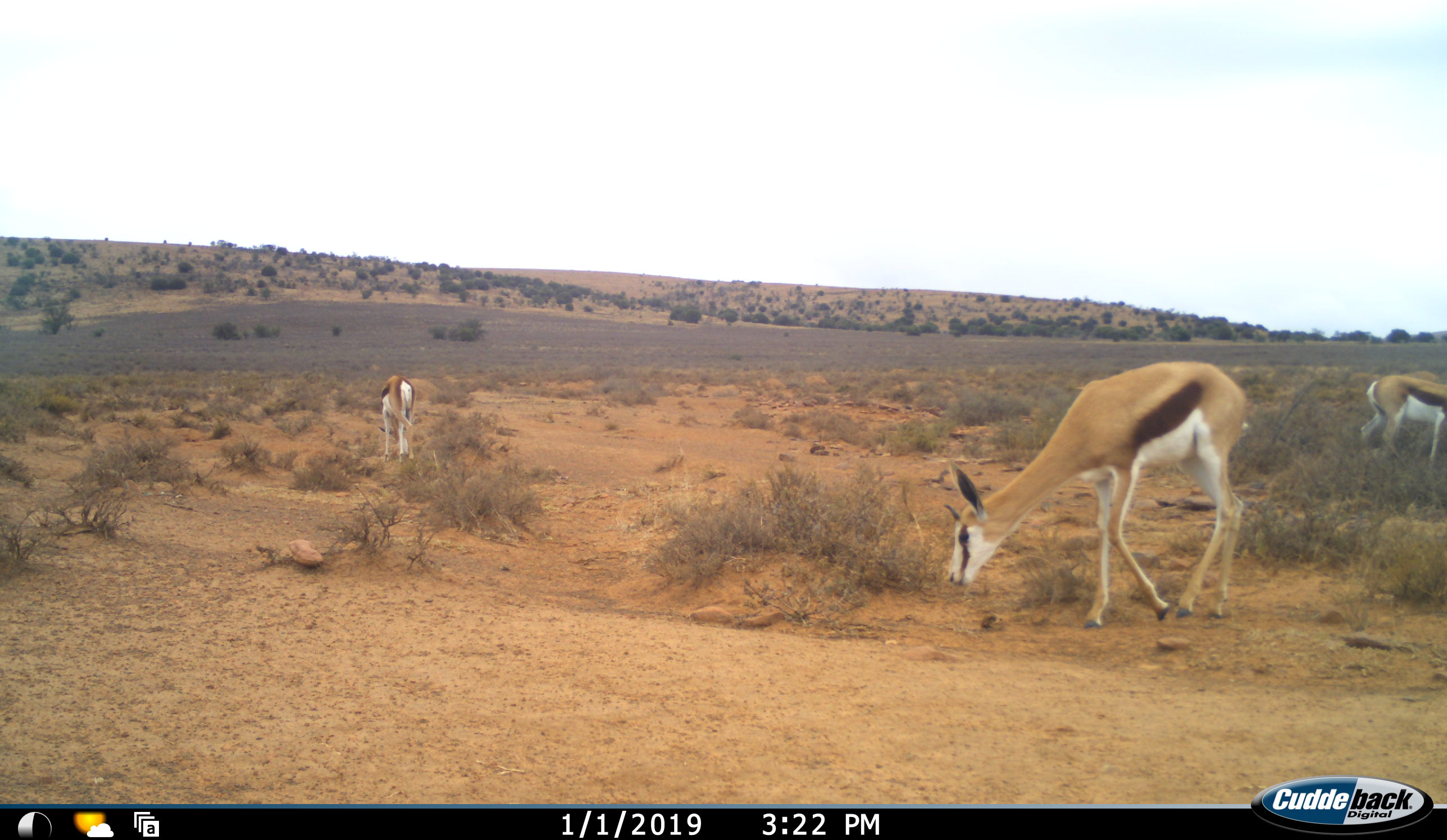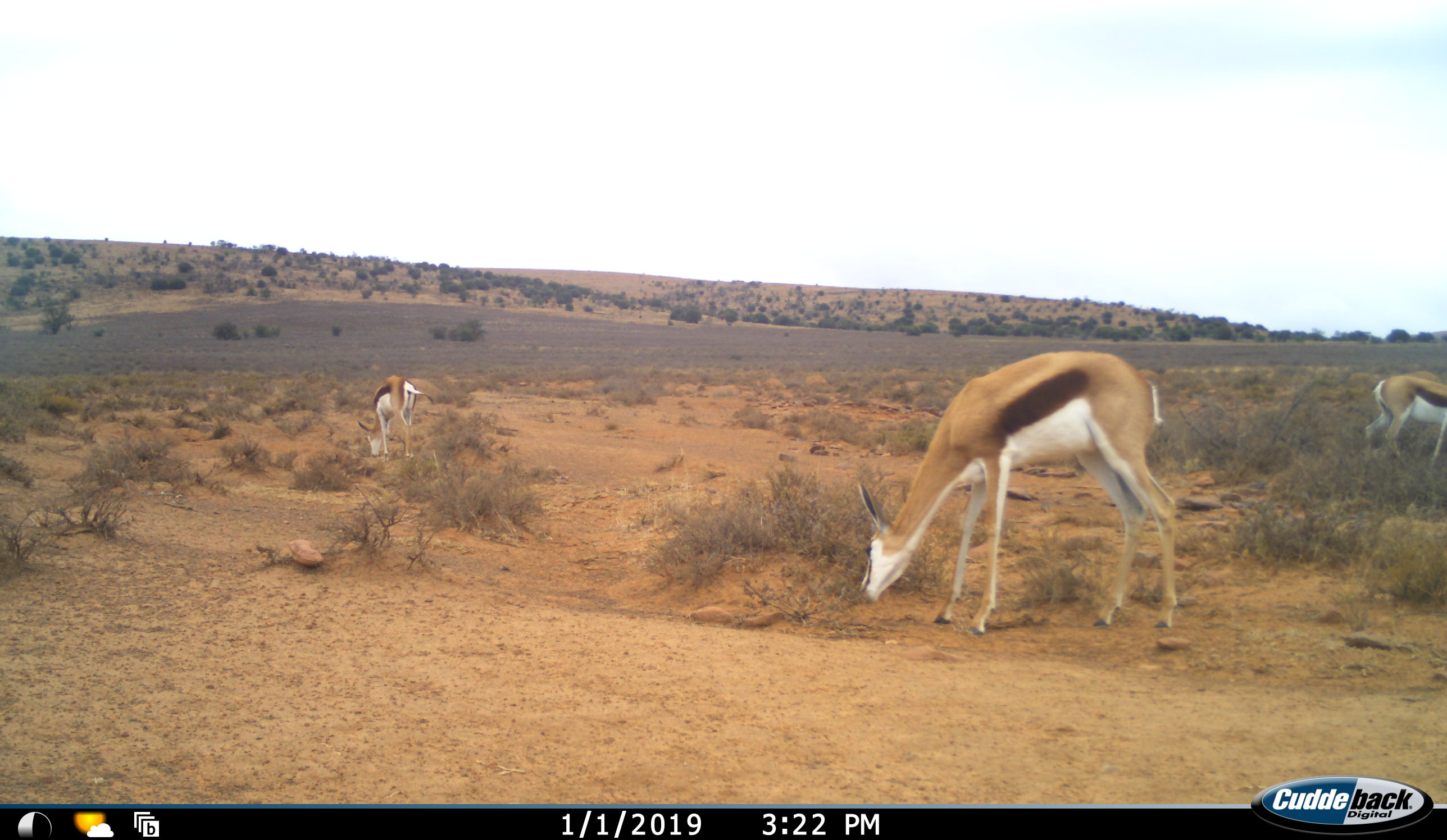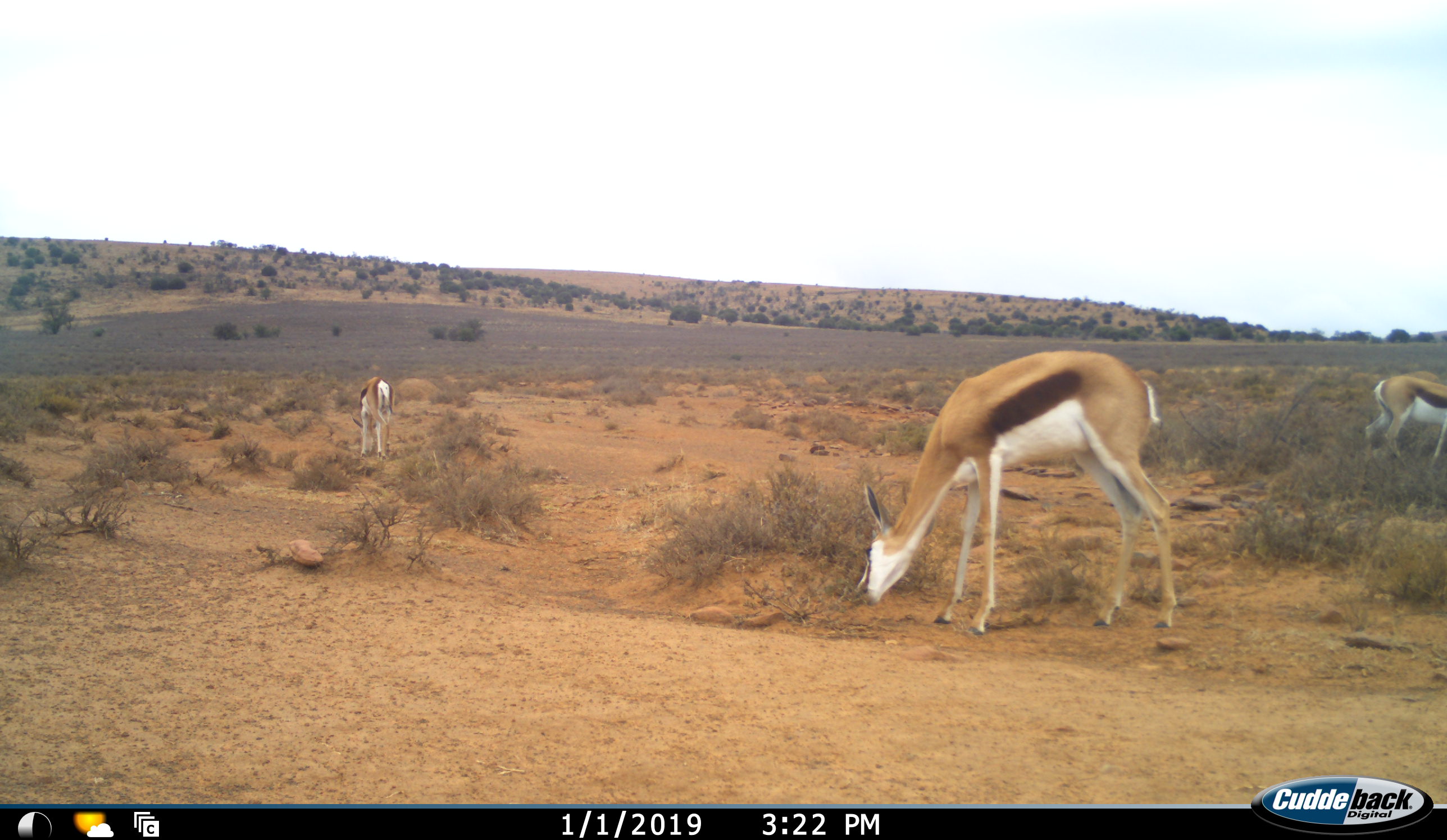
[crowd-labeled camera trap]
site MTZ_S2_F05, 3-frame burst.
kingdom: Animalia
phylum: Chordata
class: Mammalia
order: Artiodactyla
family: Bovidae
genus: Antidorcas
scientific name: Antidorcas marsupialis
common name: springbok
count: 3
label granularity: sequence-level